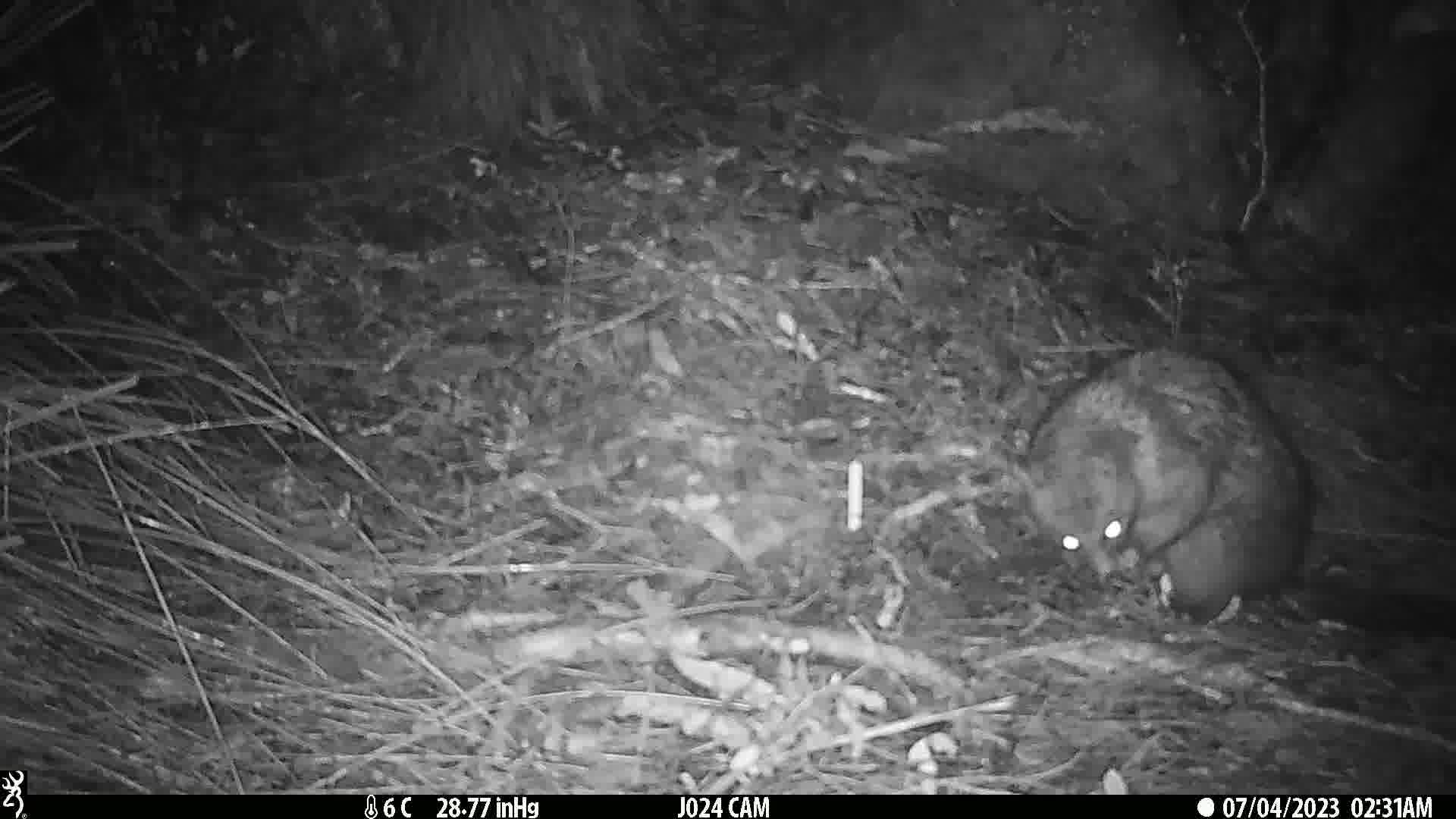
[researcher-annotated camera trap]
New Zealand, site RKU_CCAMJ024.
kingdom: Animalia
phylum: Chordata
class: Mammalia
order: Diprotodontia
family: Phalangeridae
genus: Trichosurus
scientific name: Trichosurus vulpecula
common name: common brushtail possum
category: possum